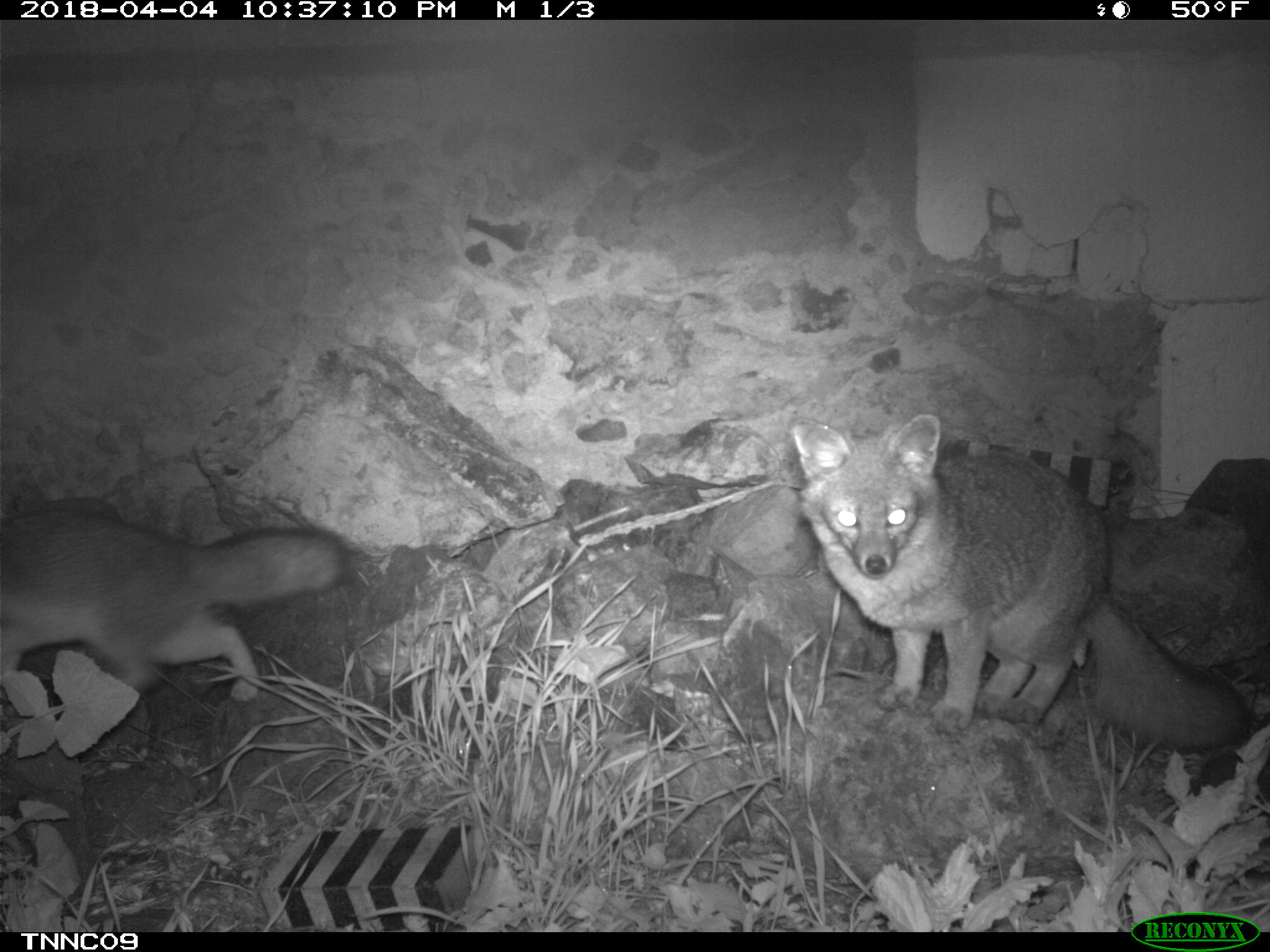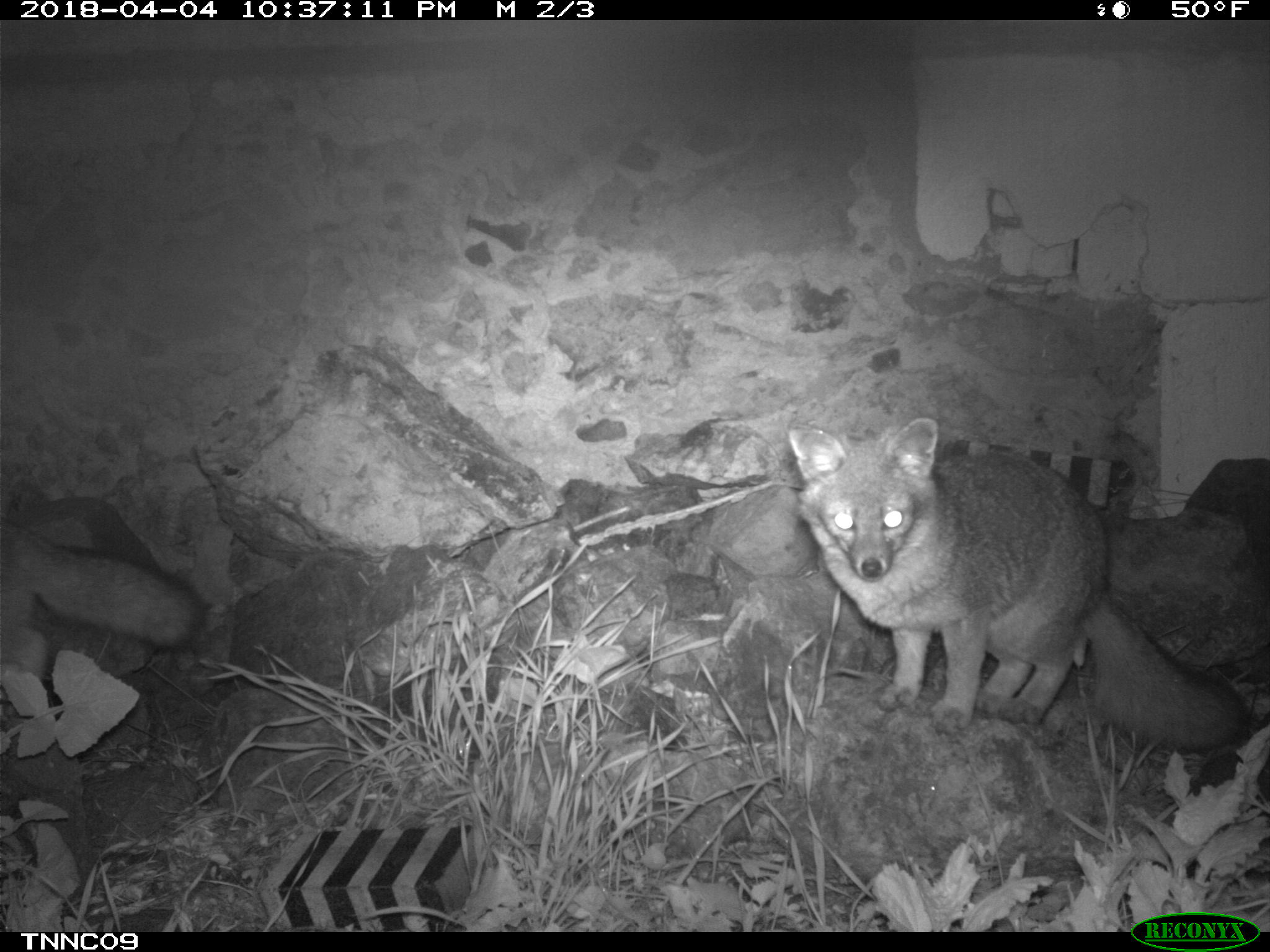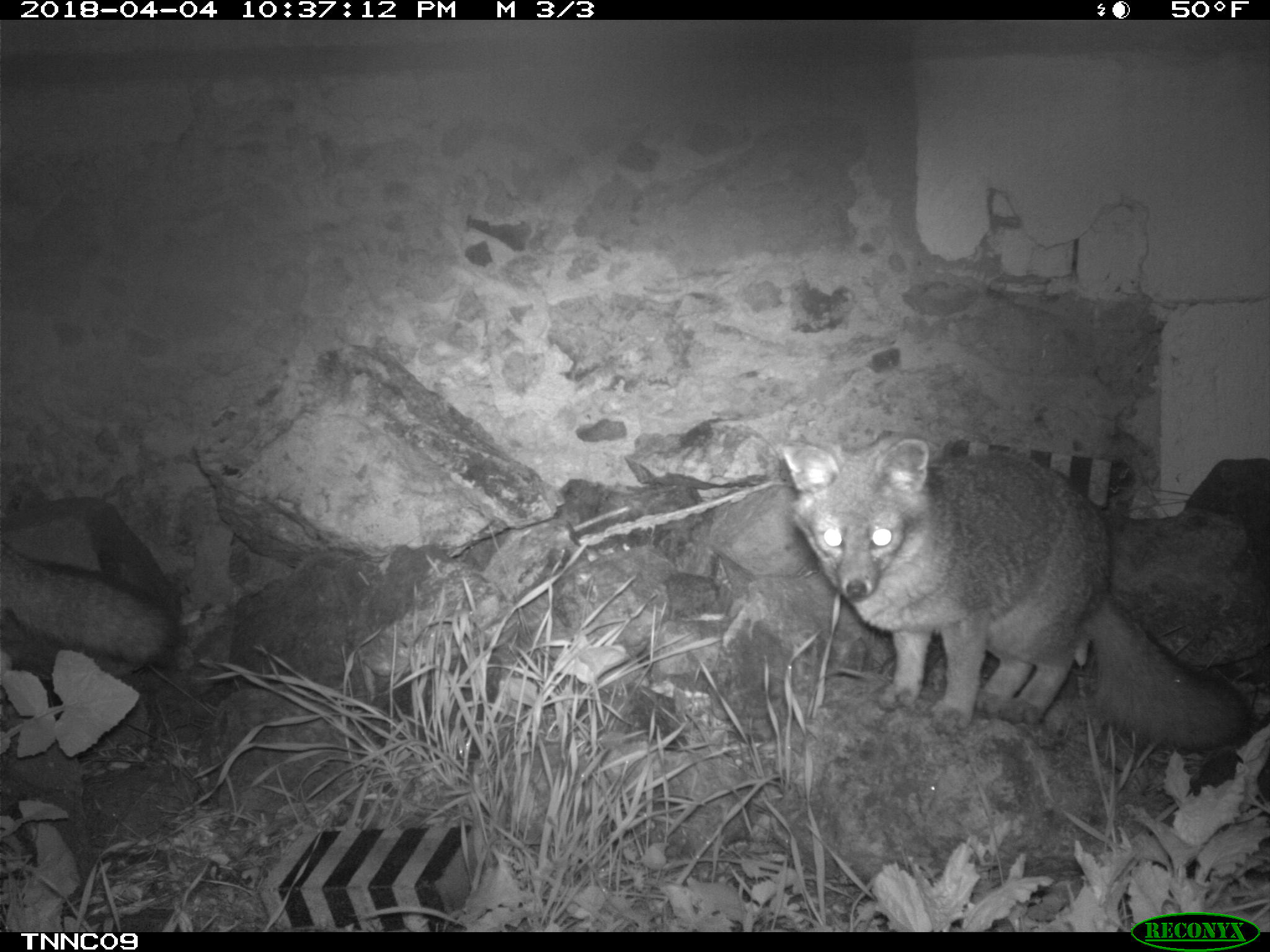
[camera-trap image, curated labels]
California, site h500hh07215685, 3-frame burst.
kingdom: Animalia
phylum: Chordata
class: Mammalia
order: Carnivora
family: Canidae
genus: Urocyon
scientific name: Urocyon littoralis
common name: island fox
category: fox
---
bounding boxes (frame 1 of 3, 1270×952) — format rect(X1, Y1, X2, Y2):
fox: rect(790, 412, 1252, 752); rect(0, 506, 349, 701)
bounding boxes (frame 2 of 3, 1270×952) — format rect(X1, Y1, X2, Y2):
fox: rect(782, 416, 1251, 755); rect(0, 516, 206, 702)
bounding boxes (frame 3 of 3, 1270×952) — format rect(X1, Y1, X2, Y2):
fox: rect(779, 438, 1250, 753); rect(0, 542, 181, 669)